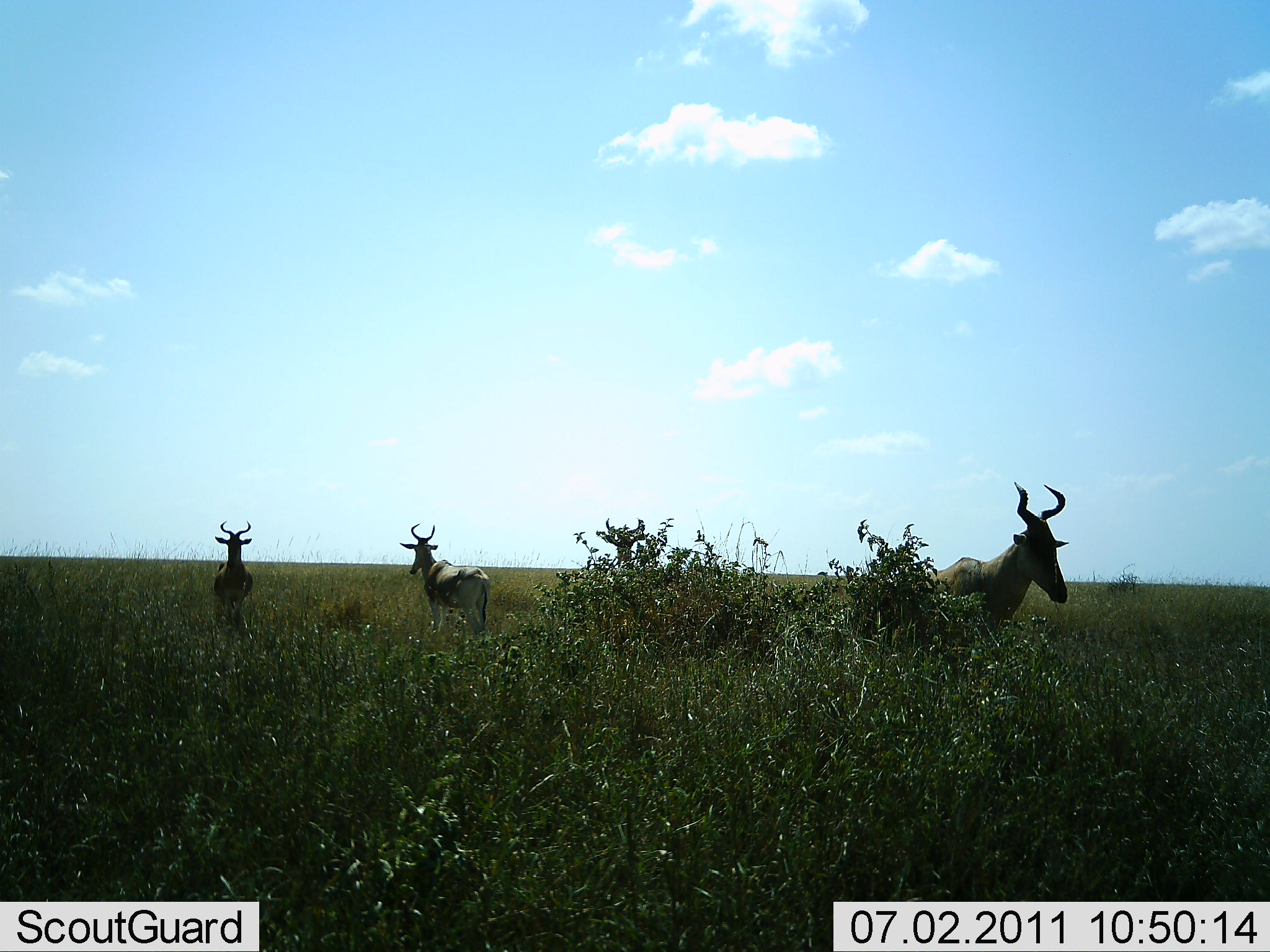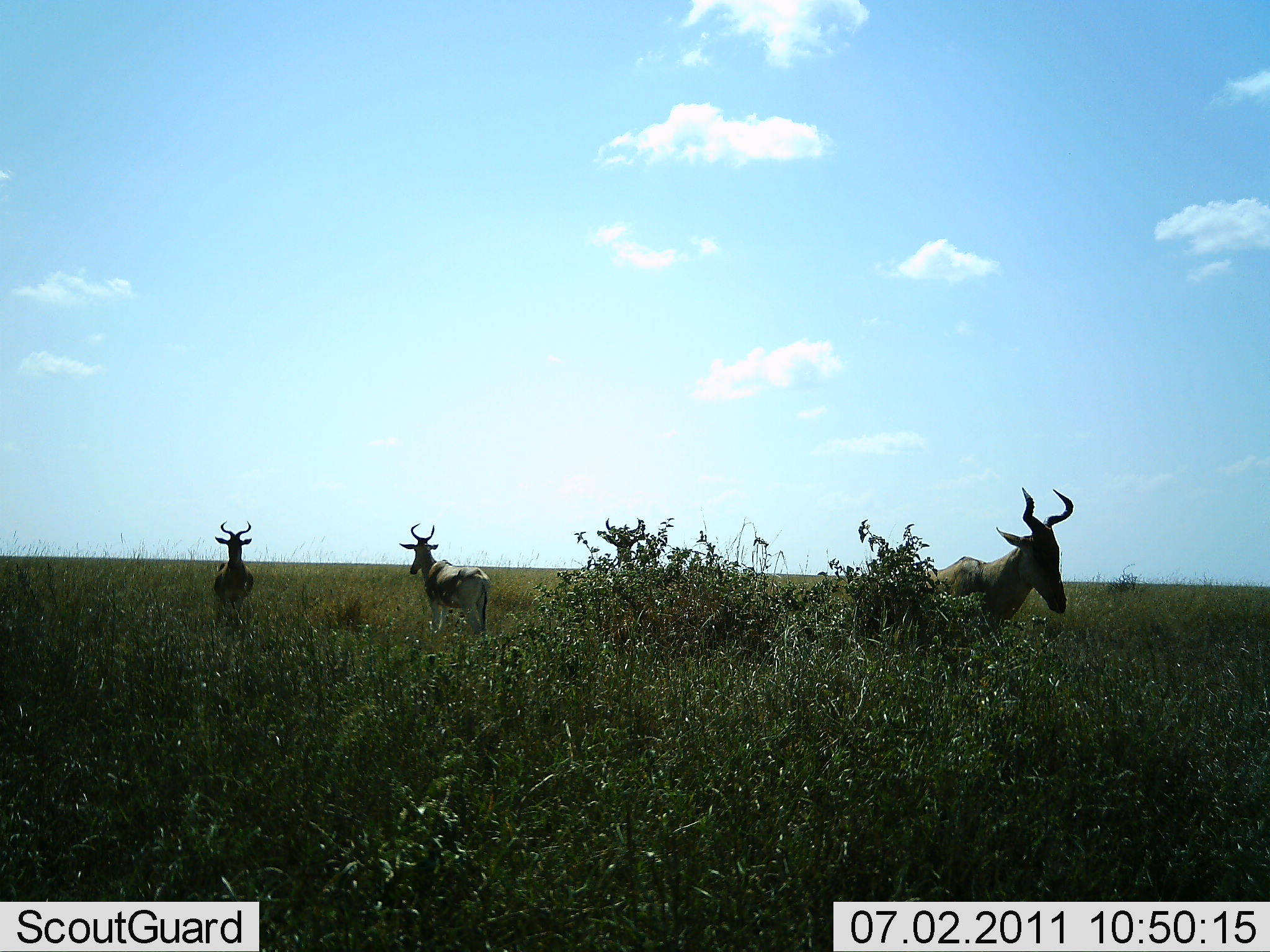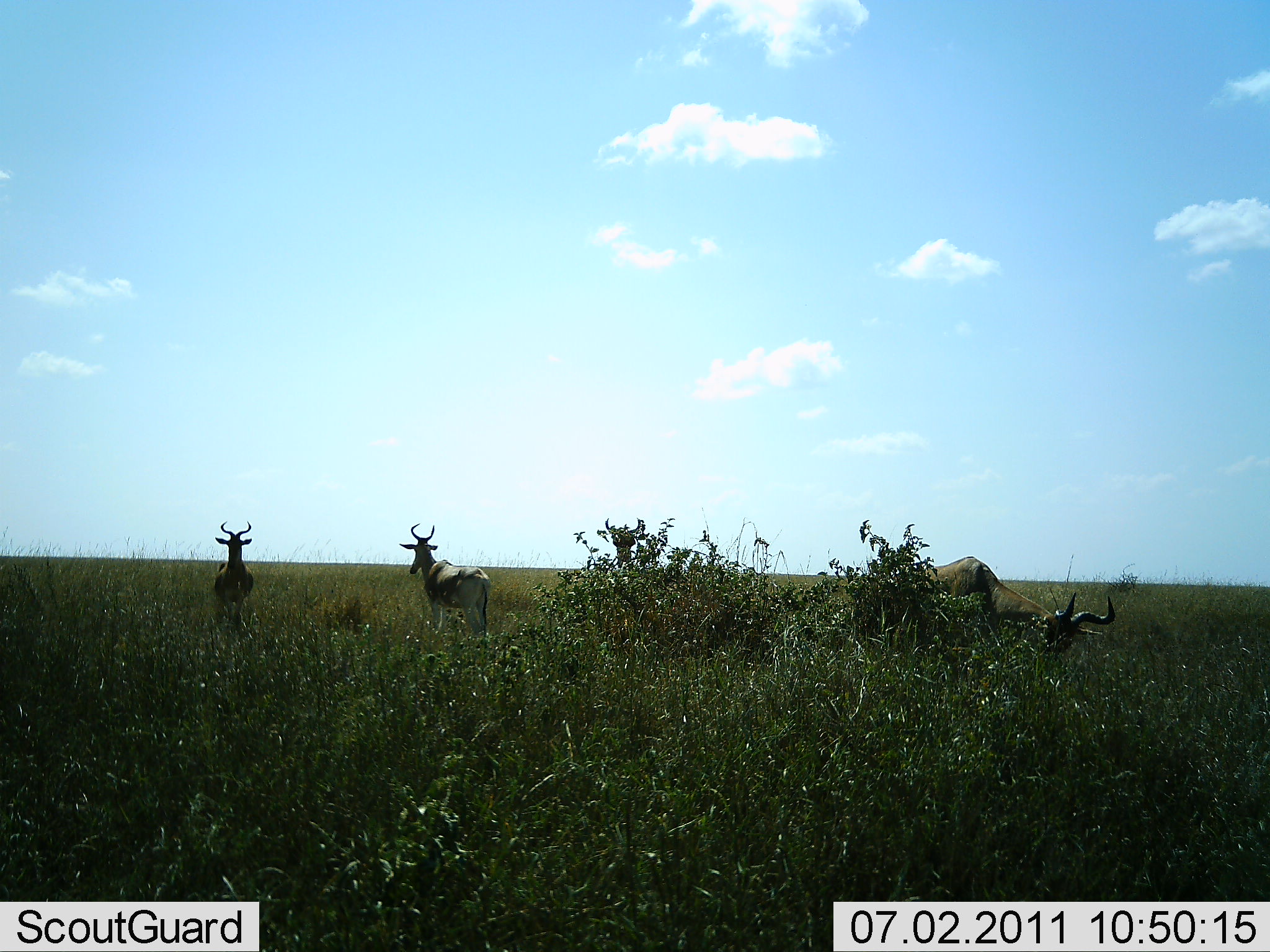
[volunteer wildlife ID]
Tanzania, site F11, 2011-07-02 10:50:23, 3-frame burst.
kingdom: Animalia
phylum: Chordata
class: Mammalia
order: Artiodactyla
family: Bovidae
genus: Alcelaphus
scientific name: Alcelaphus buselaphus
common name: hartebeest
Hartebeest (Alcelaphus buselaphus), count 3. Behavior (volunteer vote fractions): standing 91%, resting 0%, moving 9%, interacting 0%. Young present (vote fraction): 0%. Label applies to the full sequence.